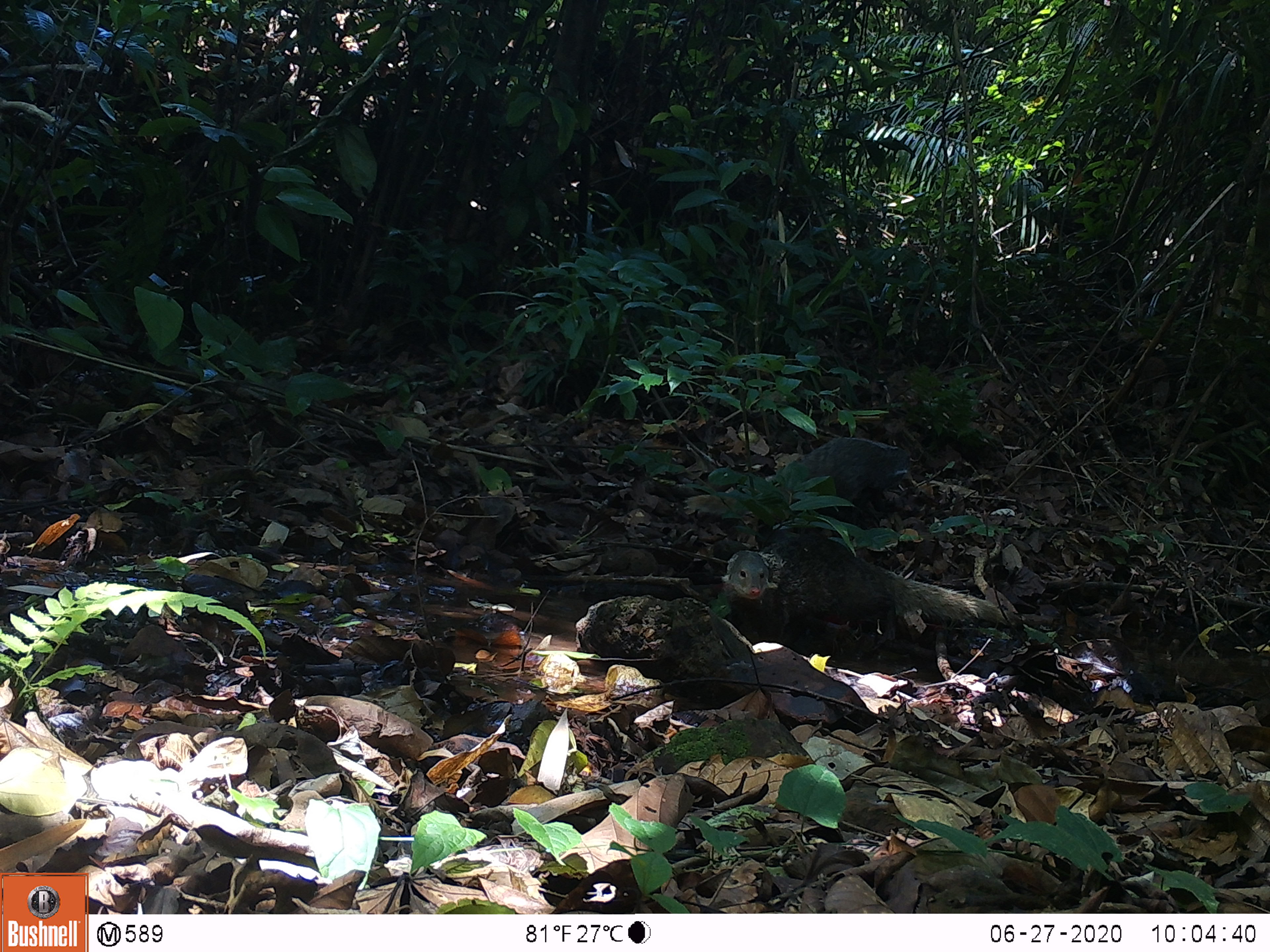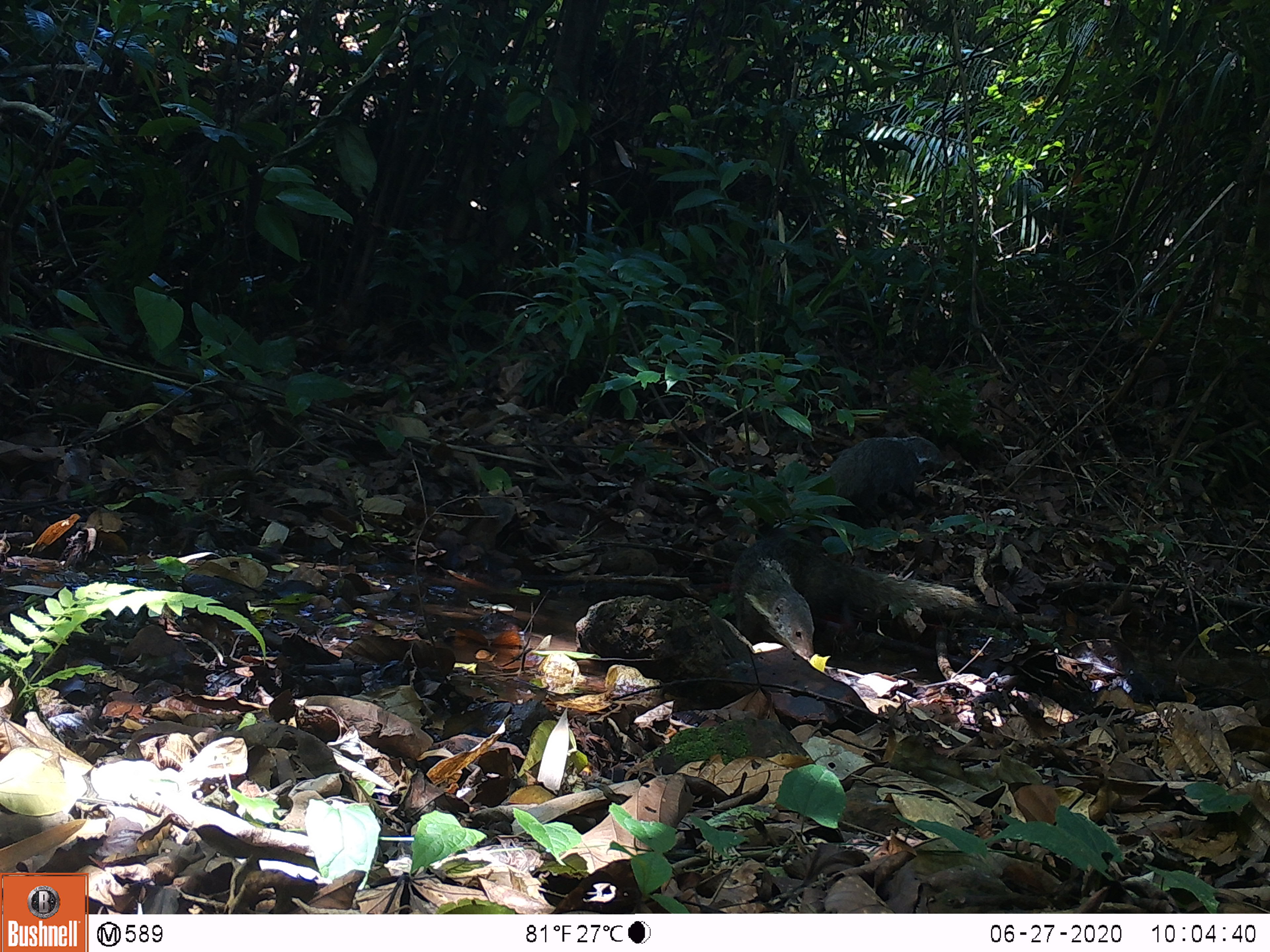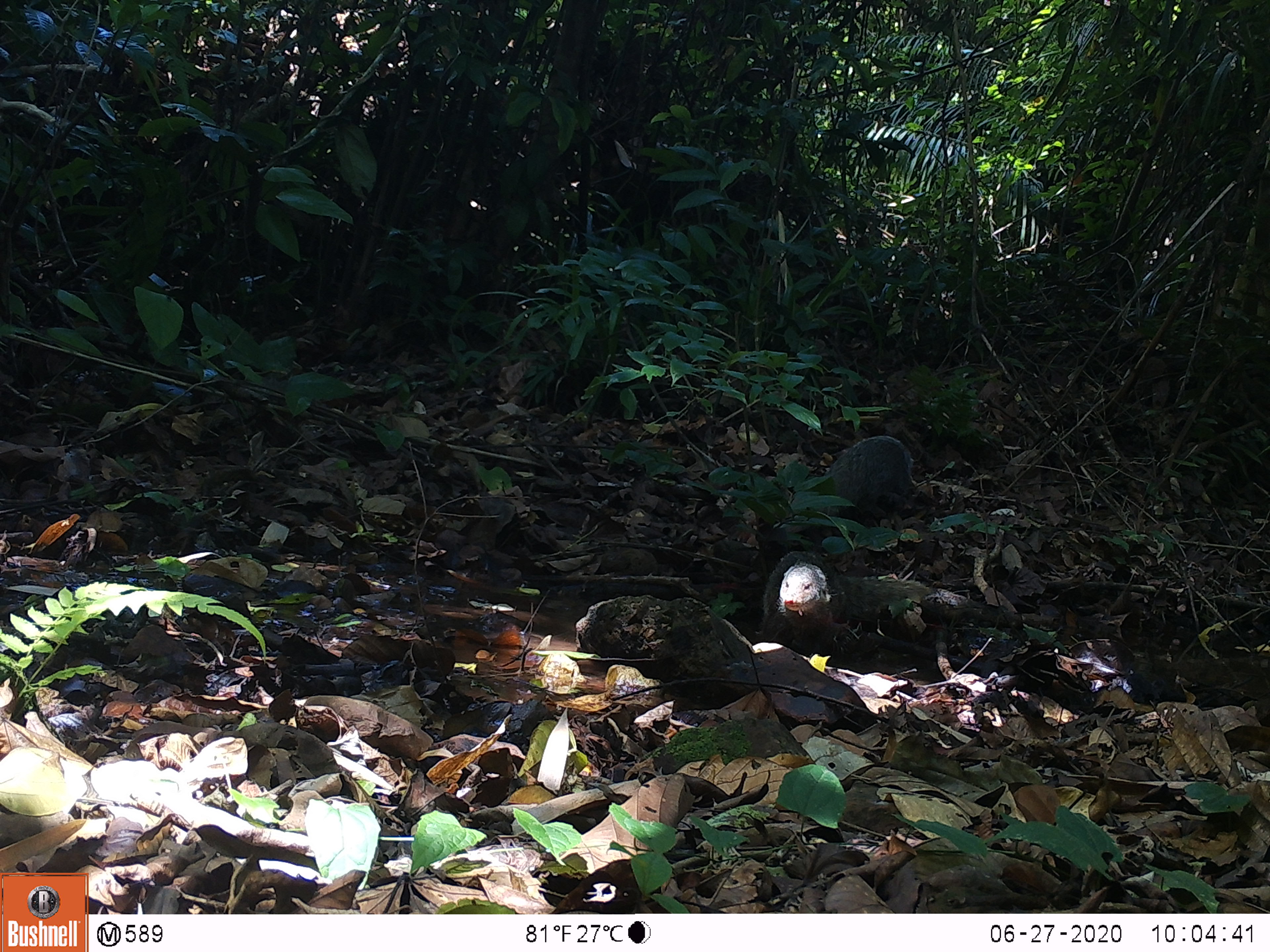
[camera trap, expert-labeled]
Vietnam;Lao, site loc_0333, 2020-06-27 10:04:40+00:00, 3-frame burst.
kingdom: Animalia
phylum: Chordata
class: Mammalia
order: Carnivora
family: Herpestidae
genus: Urva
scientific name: Urva urva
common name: crab-eating mongoose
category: crab eating mongoose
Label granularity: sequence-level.